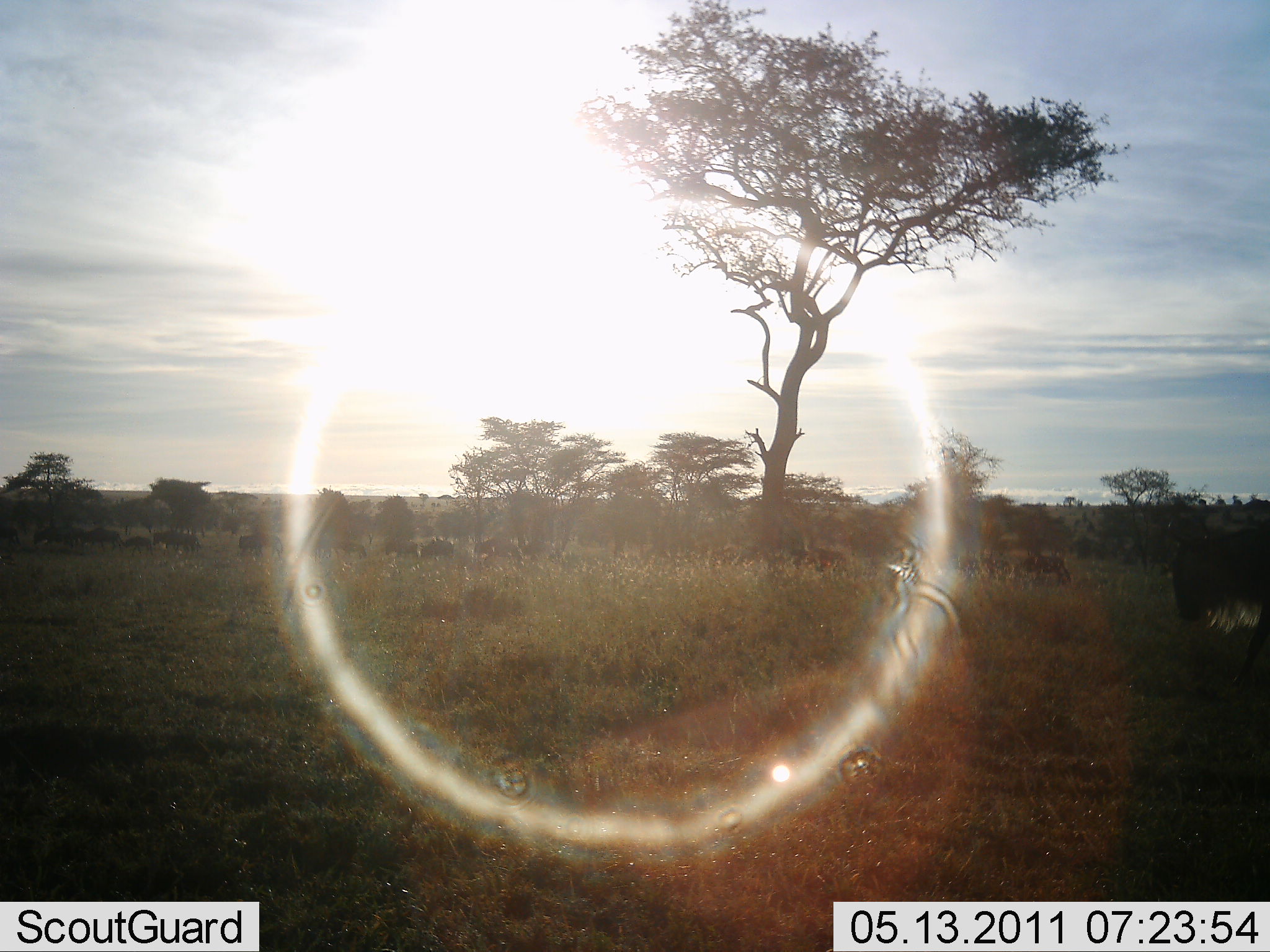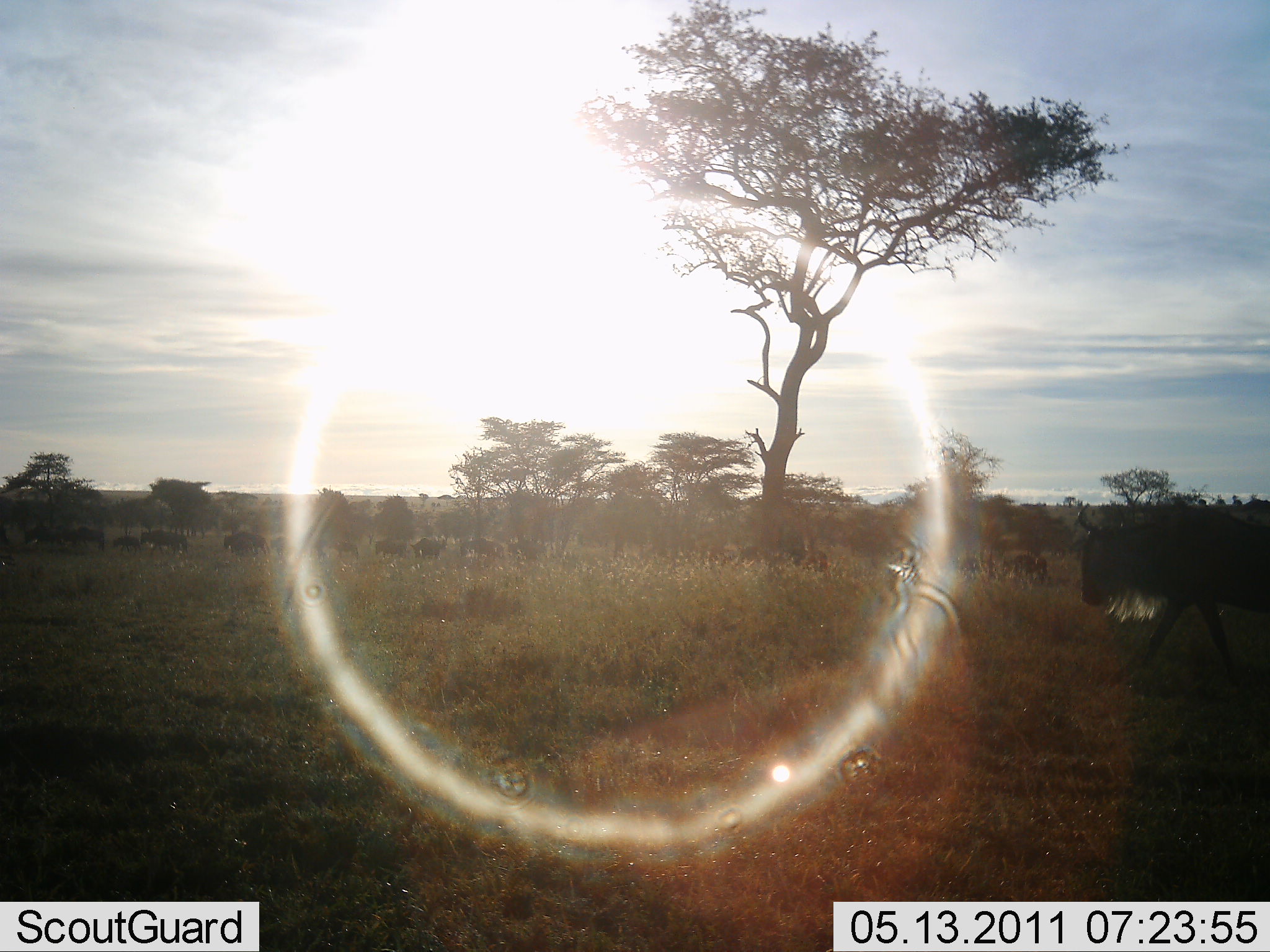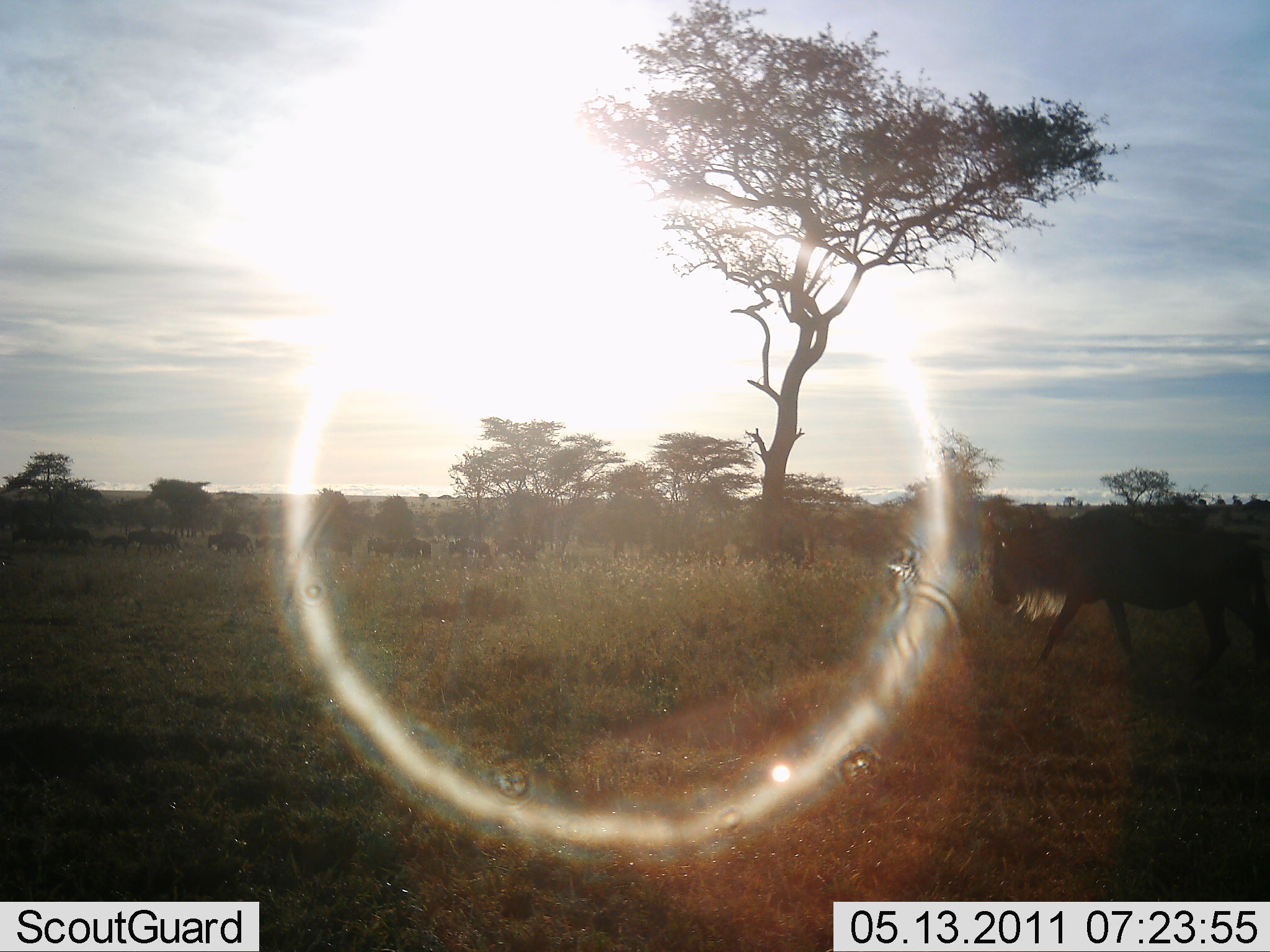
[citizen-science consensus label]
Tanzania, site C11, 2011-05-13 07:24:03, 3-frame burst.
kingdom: Animalia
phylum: Chordata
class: Mammalia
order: Artiodactyla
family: Bovidae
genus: Connochaetes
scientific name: Connochaetes taurinus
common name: blue wildebeest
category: wildebeest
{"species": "wildebeest (blue wildebeest) (Connochaetes taurinus)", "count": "11-50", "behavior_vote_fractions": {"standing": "0%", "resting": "0%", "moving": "100%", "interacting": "0%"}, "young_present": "0%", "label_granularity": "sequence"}